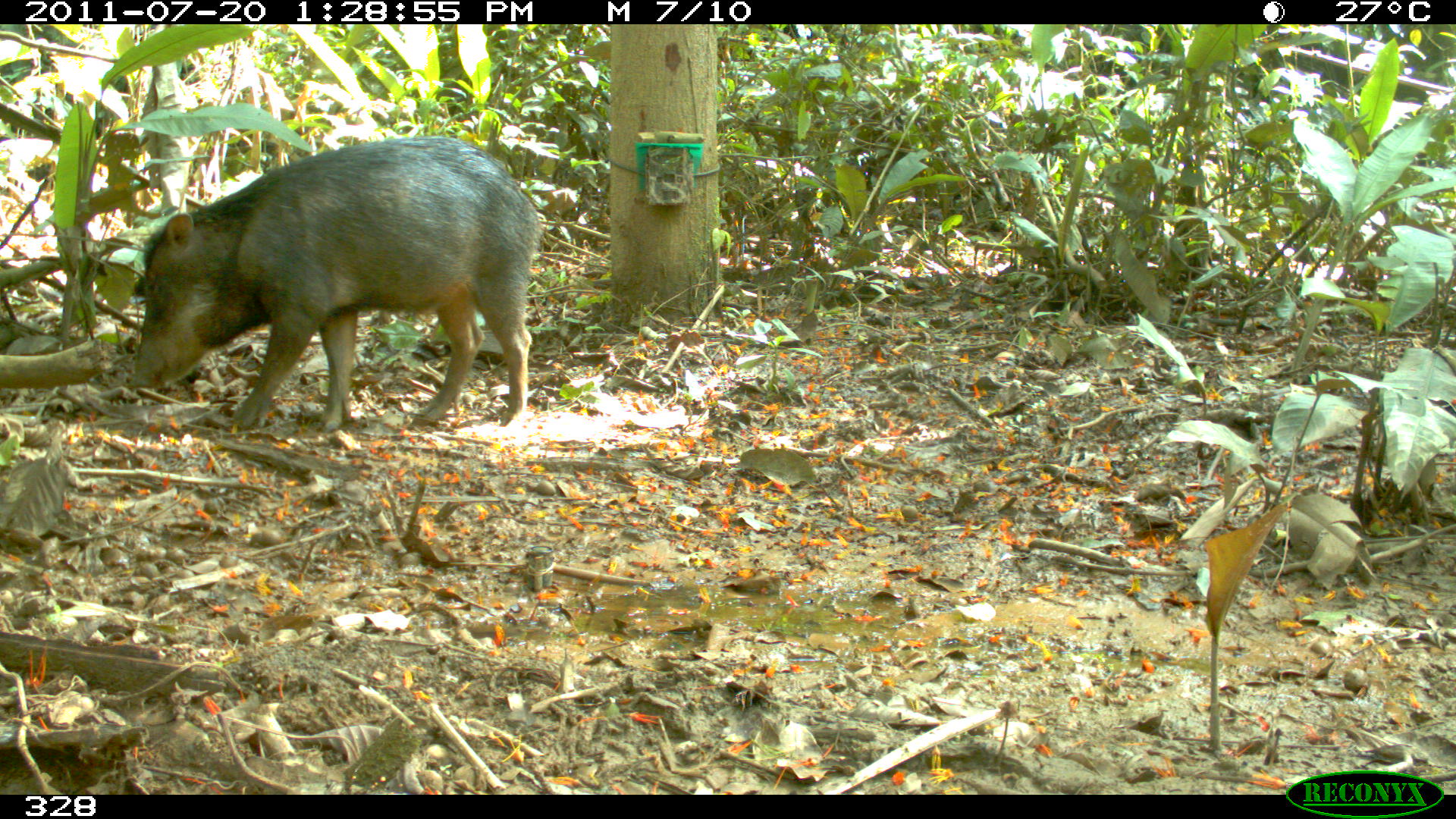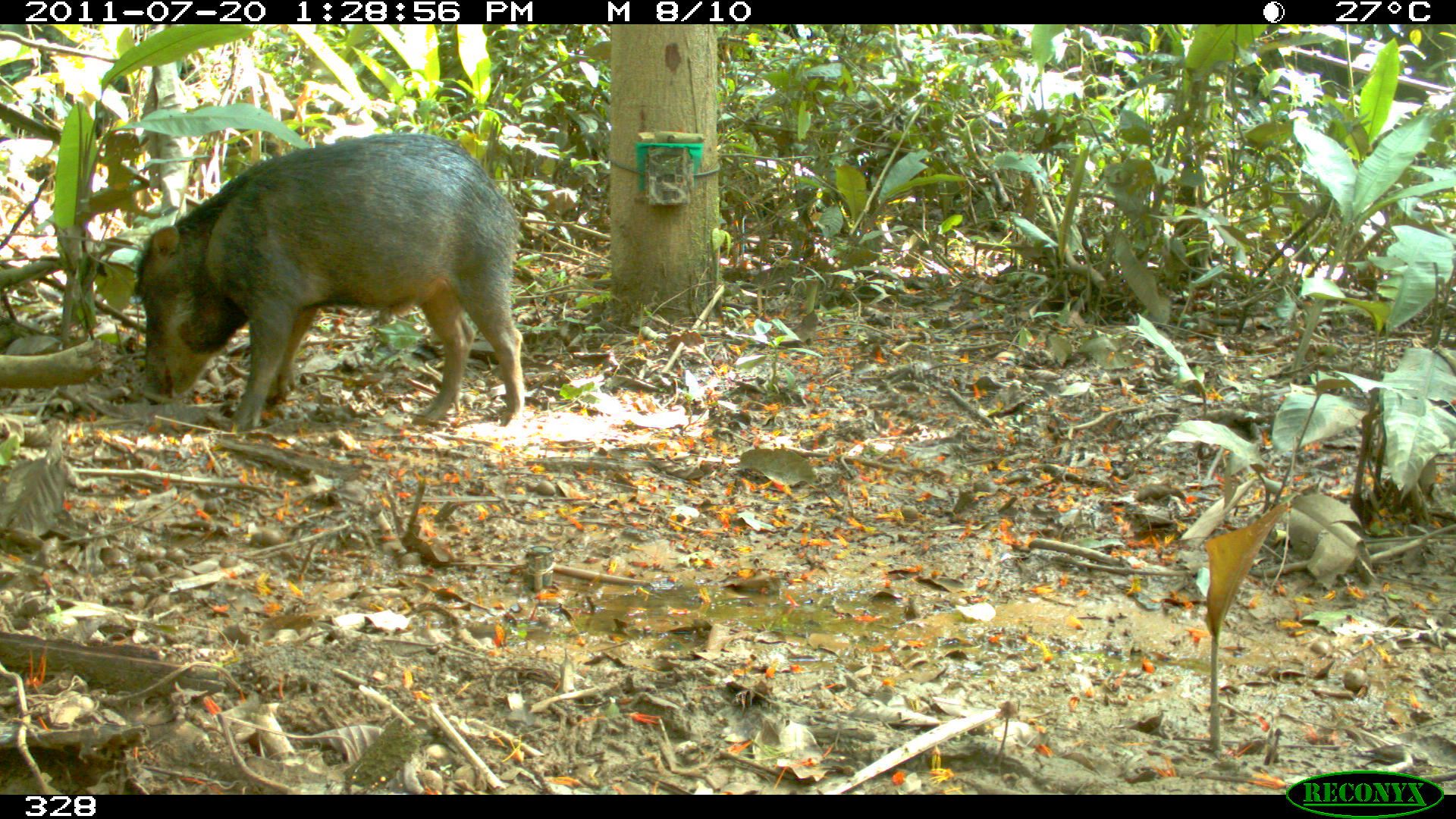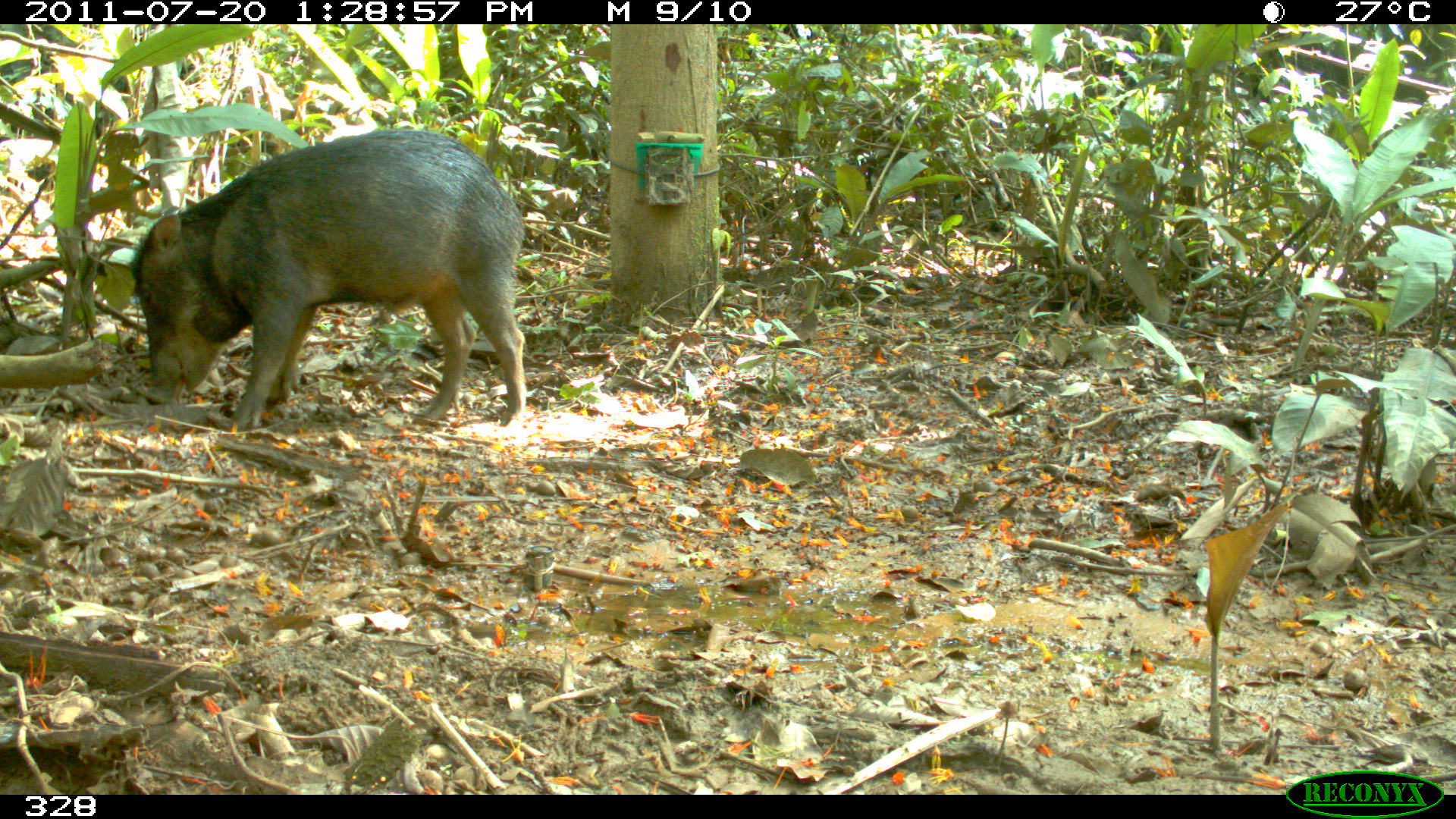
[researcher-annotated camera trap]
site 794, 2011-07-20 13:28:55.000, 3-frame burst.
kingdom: Animalia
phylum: Chordata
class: Mammalia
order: Artiodactyla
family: Tayassuidae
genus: Tayassu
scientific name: Tayassu pecari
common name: white-lipped peccary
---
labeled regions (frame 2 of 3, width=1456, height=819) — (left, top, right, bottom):
tayassu pecari: (131, 131, 524, 429)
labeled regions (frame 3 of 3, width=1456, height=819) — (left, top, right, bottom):
tayassu pecari: (132, 129, 525, 428)